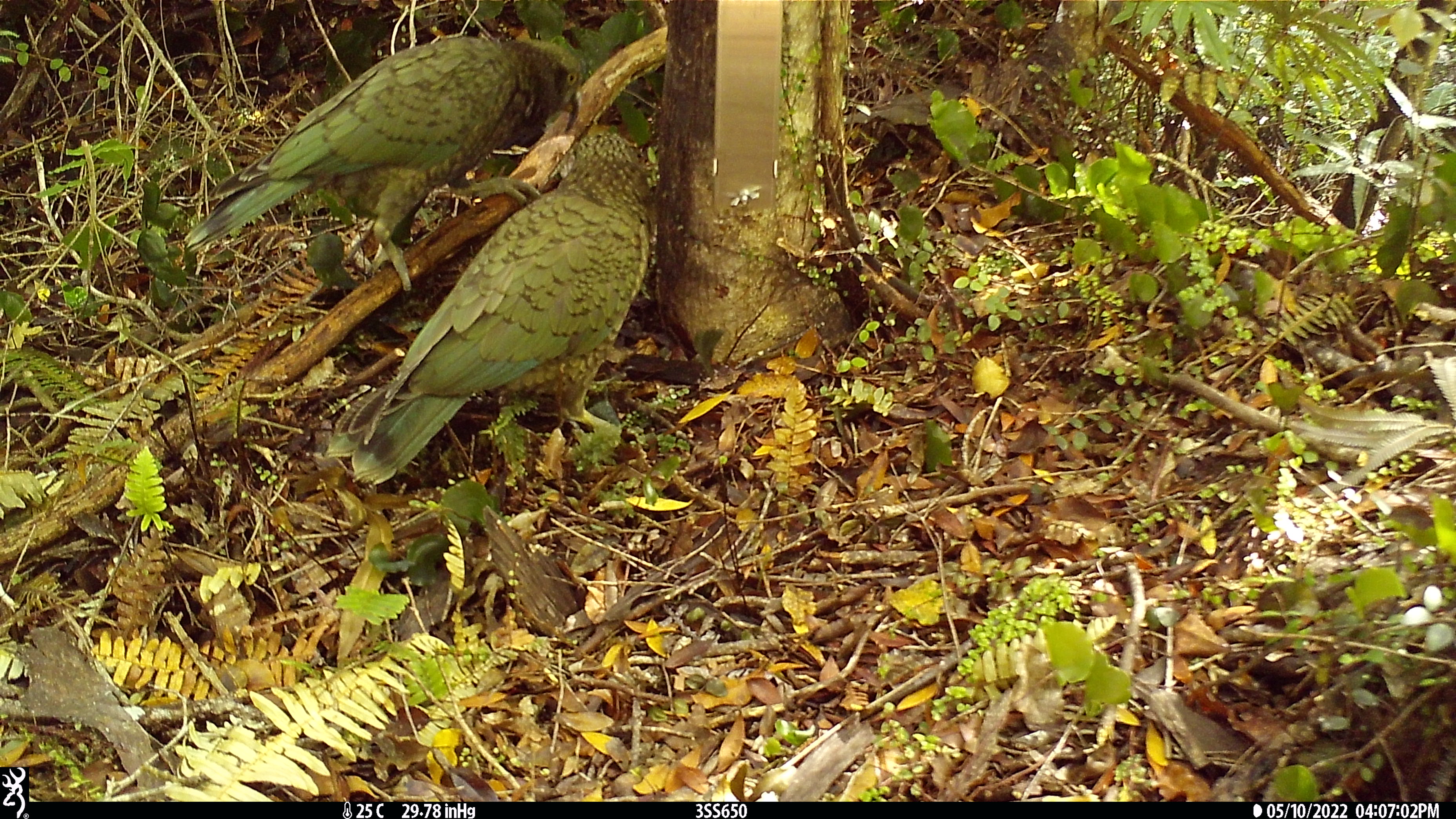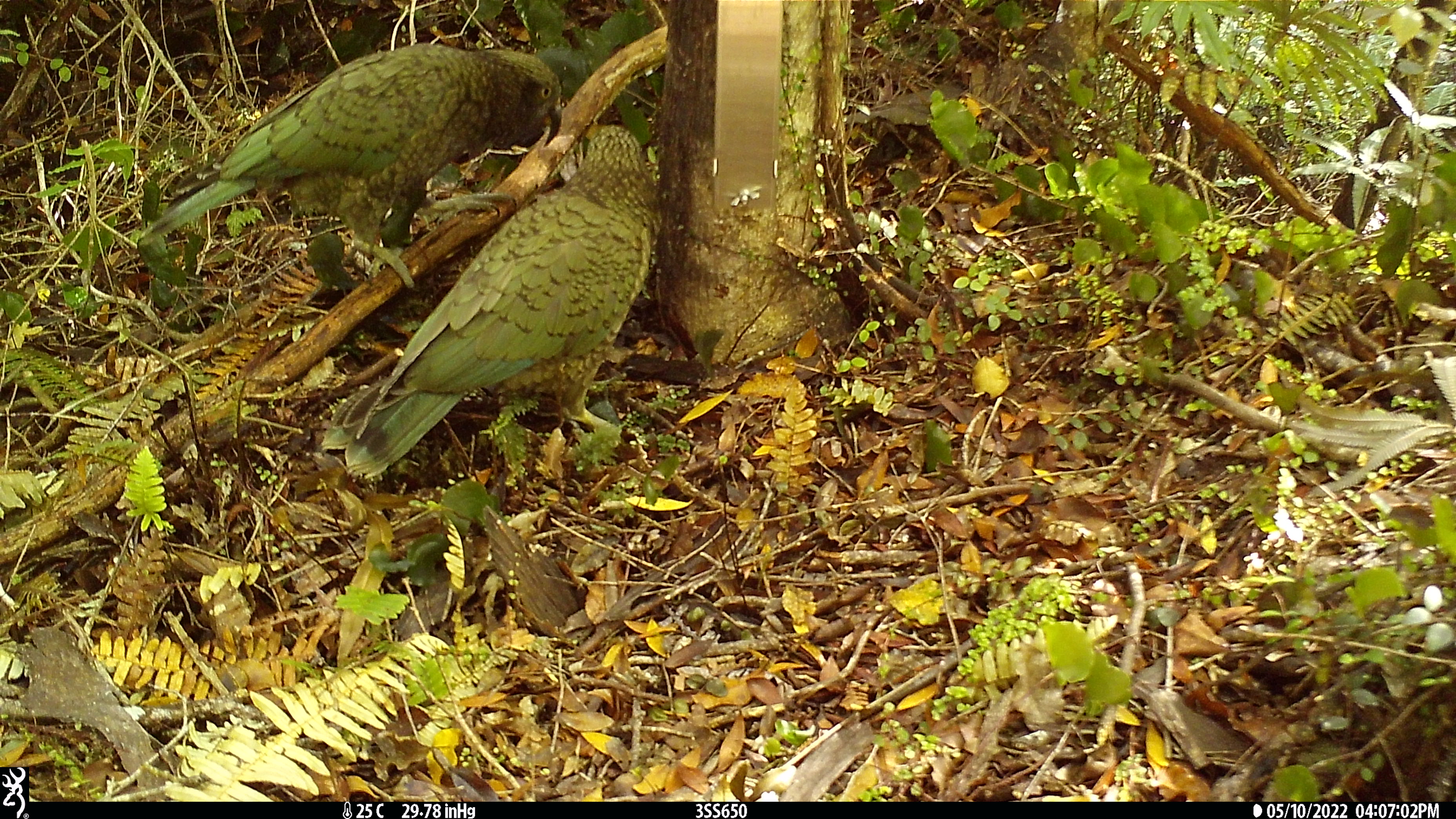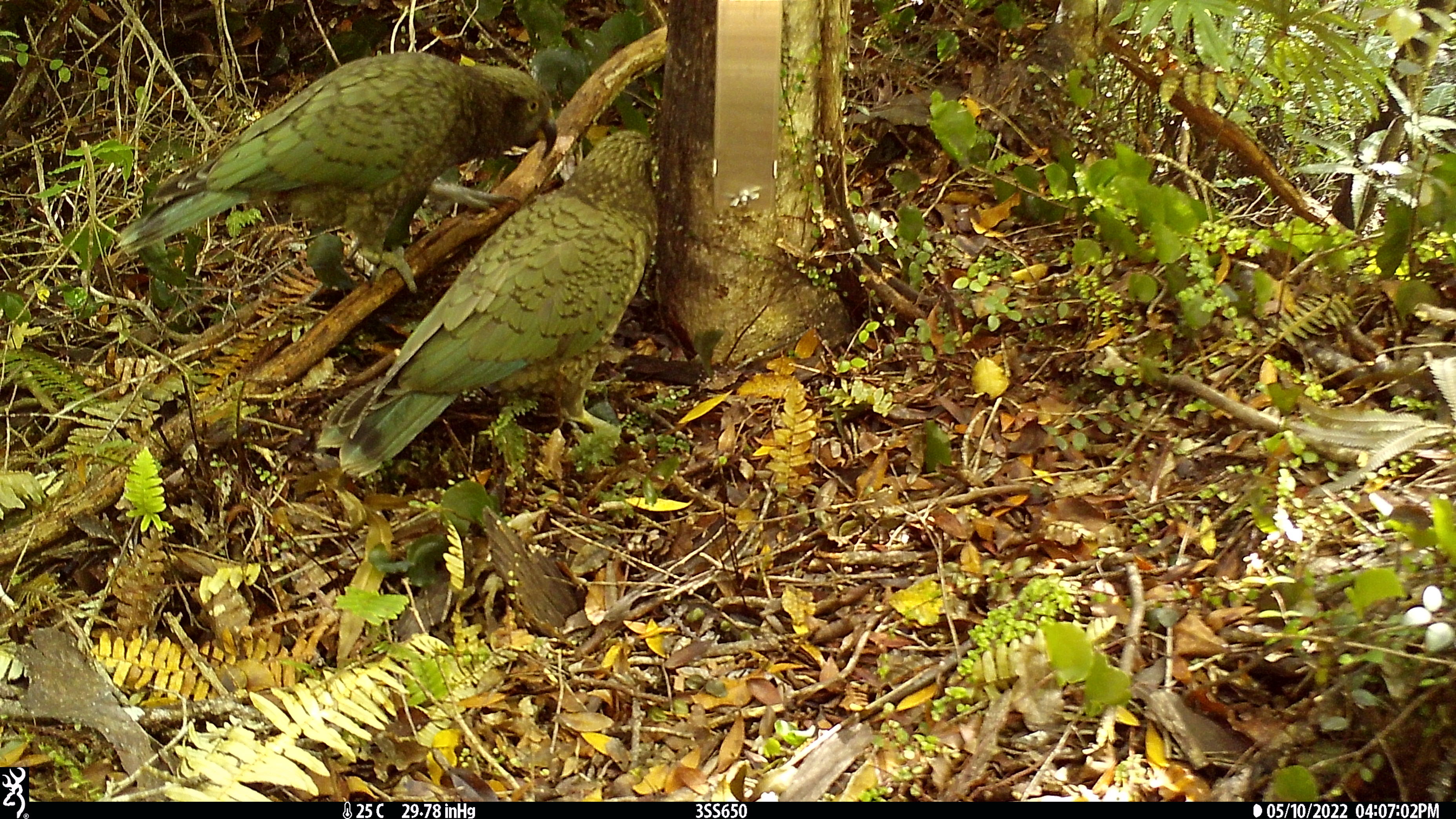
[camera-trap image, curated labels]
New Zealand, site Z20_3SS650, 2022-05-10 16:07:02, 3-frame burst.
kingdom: Animalia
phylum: Chordata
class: Aves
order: Psittaciformes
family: Strigopidae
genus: Nestor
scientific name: Nestor notabilis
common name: kea